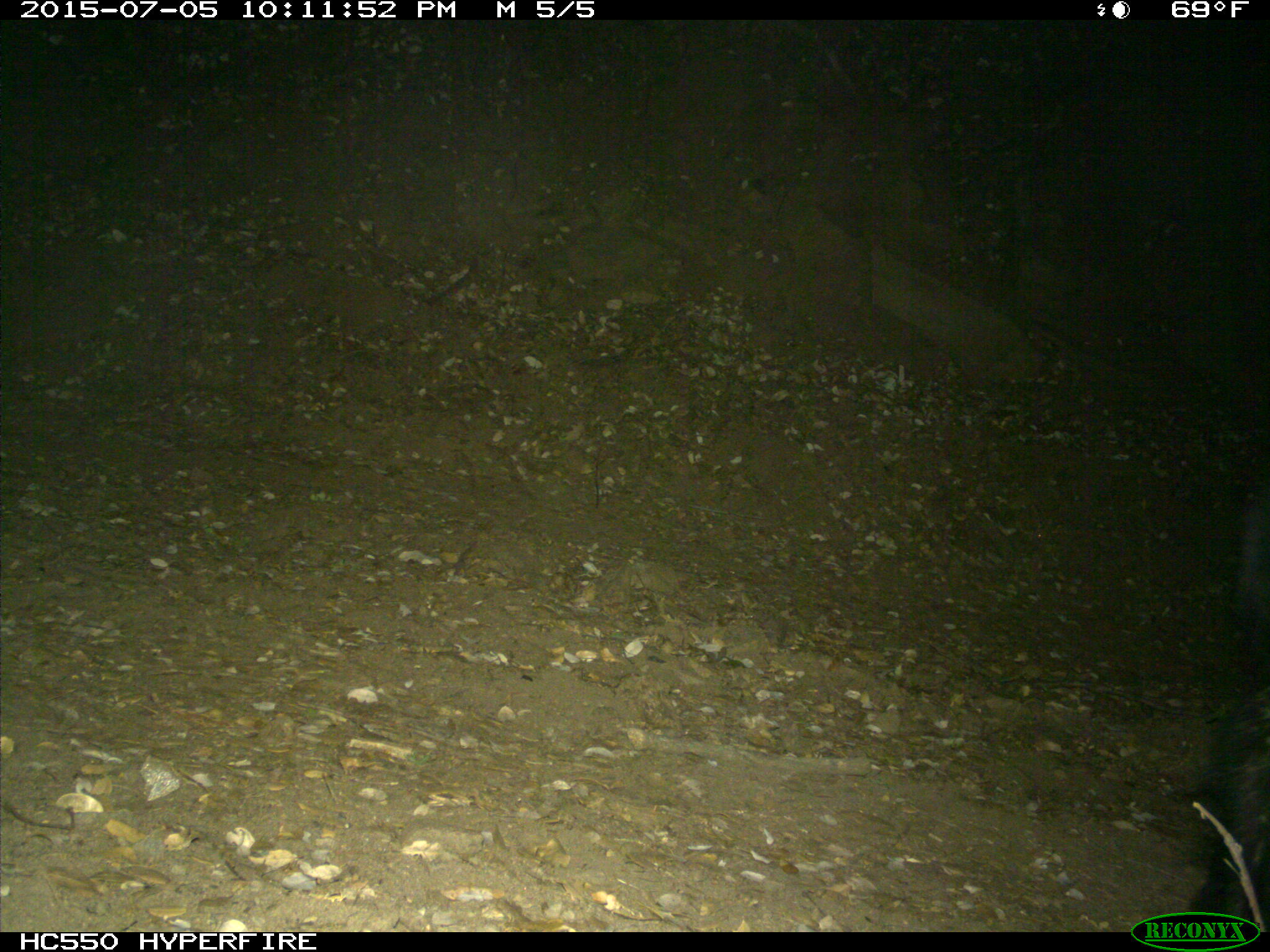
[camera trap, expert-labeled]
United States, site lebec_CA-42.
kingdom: Animalia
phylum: Chordata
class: Mammalia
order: Artiodactyla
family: Suidae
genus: Sus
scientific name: Sus scrofa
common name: wild boar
Sus scrofa (wild boar).